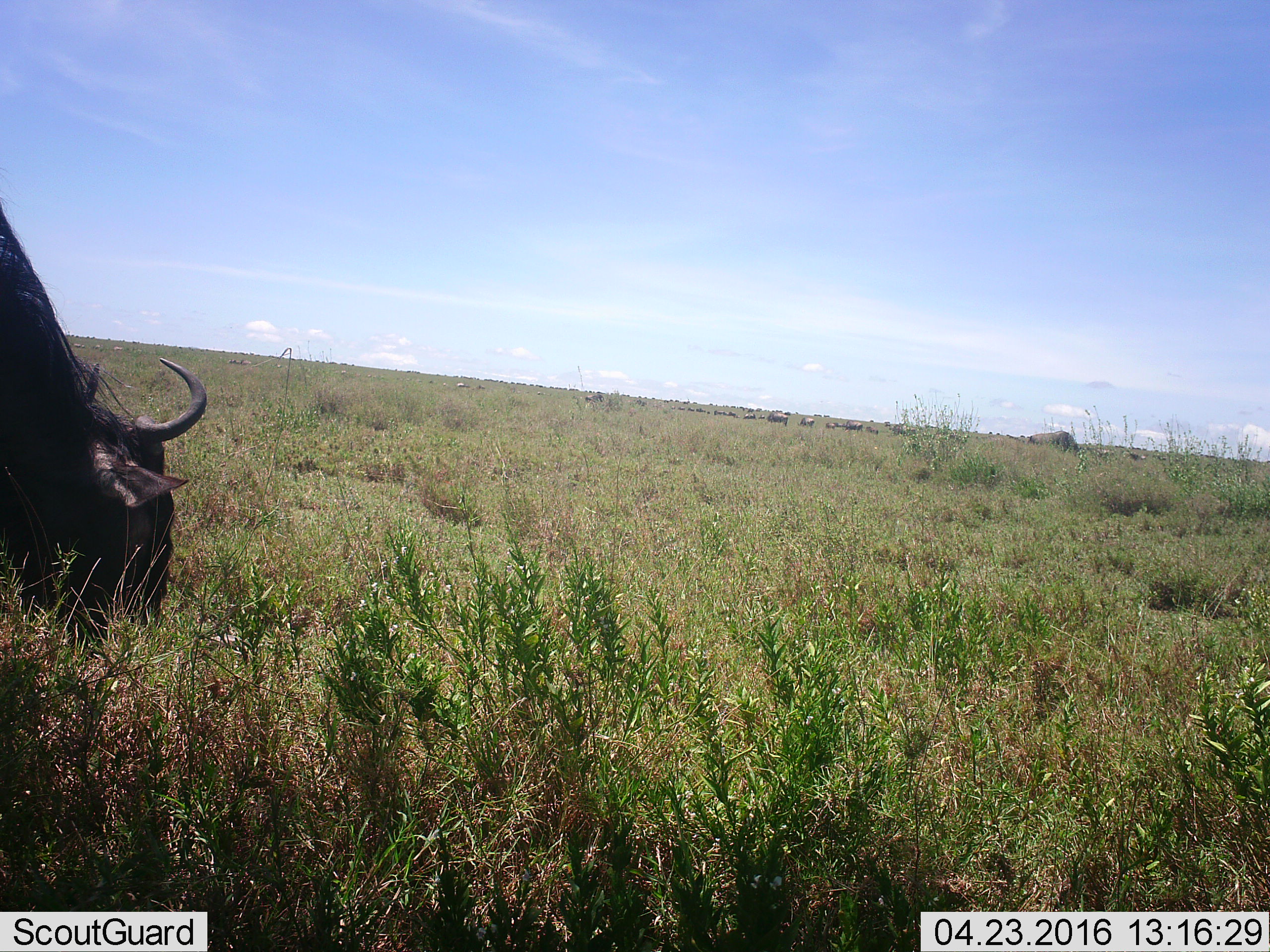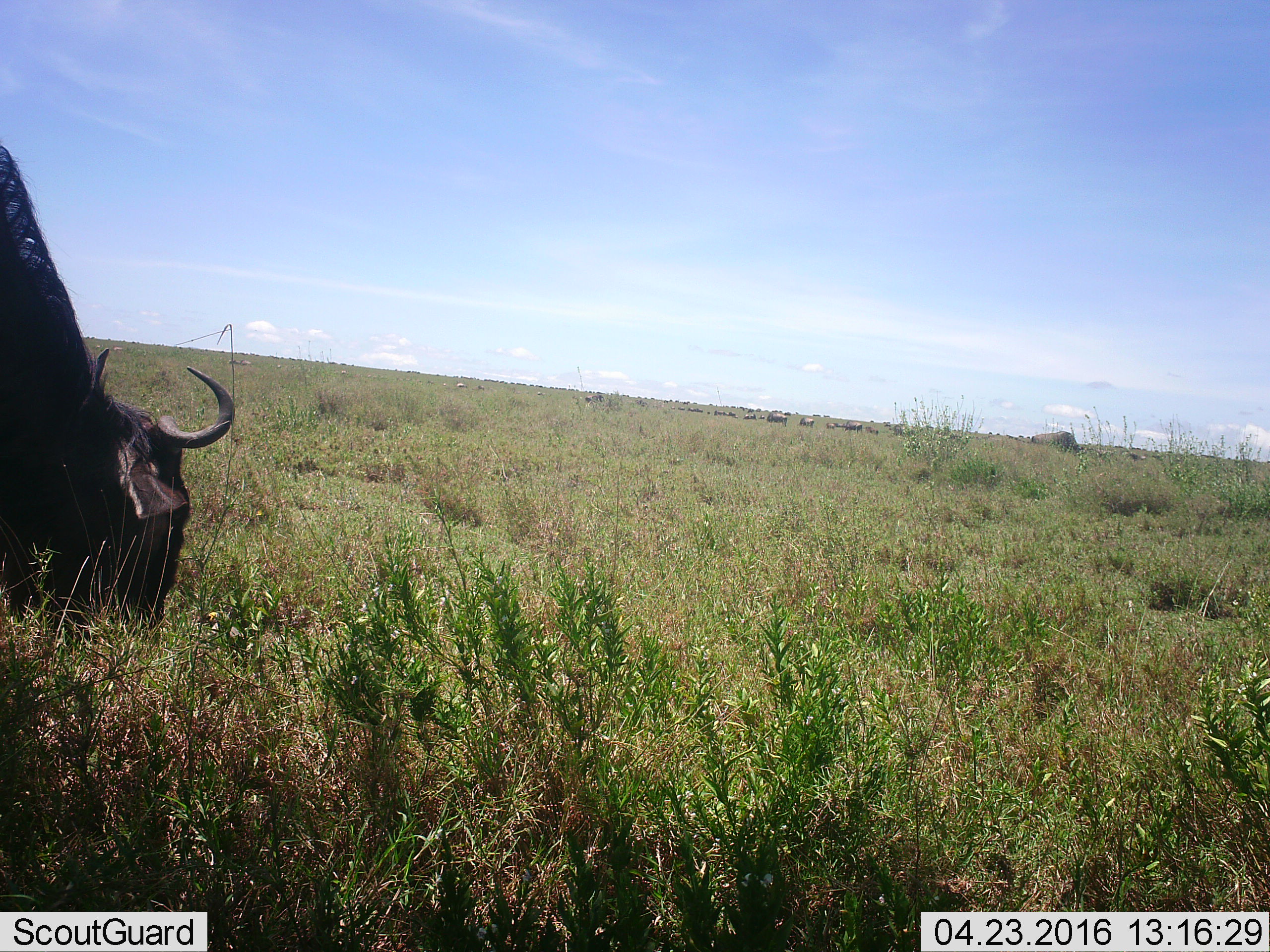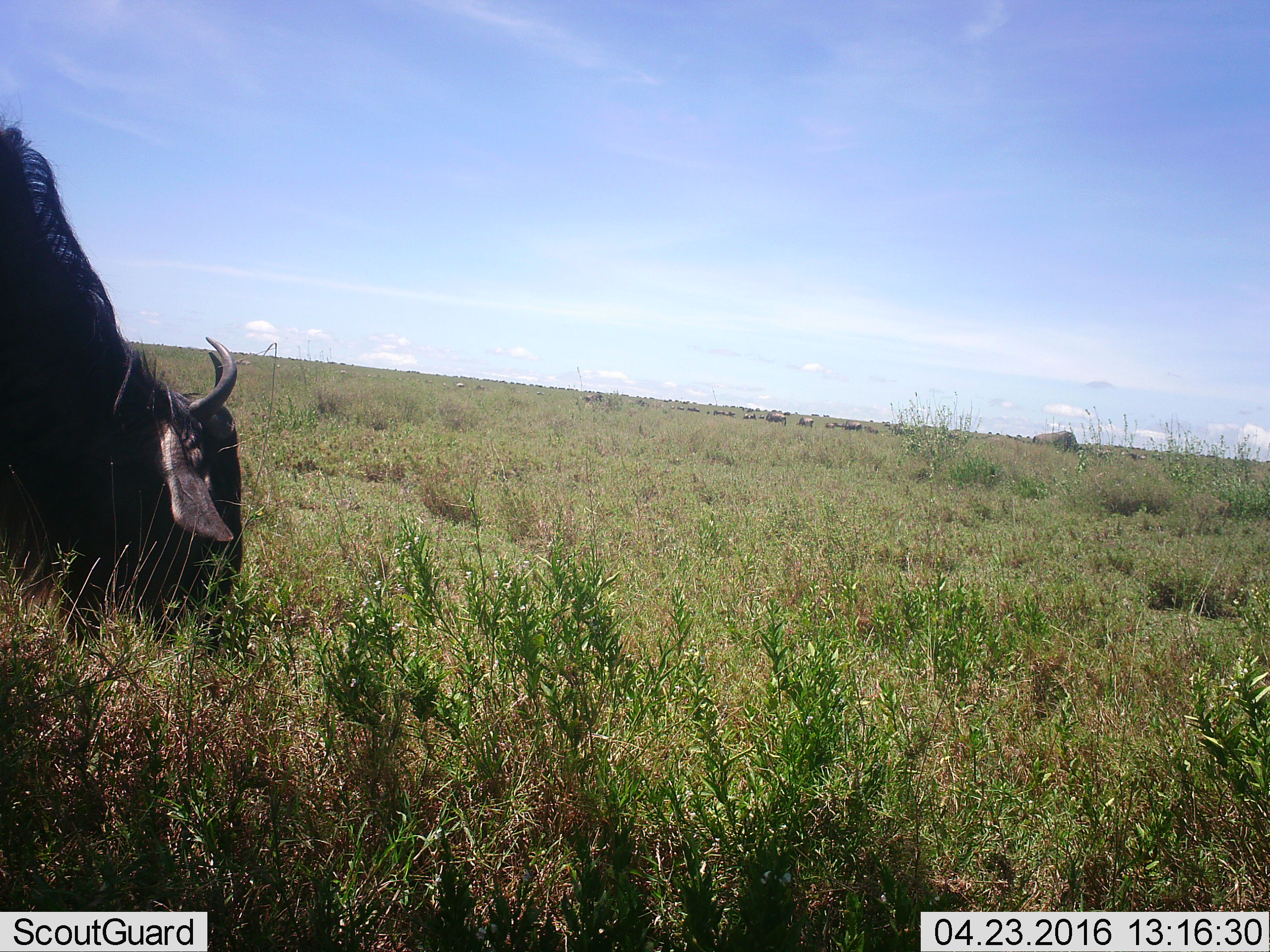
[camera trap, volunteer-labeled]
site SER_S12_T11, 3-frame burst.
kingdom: Animalia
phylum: Chordata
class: Mammalia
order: Artiodactyla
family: Bovidae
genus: Connochaetes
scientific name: Connochaetes taurinus taurinus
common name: blue wildebeest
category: wildebeestblue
Wildebeestblue (blue wildebeest) (Connochaetes taurinus taurinus), count 11-50. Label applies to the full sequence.